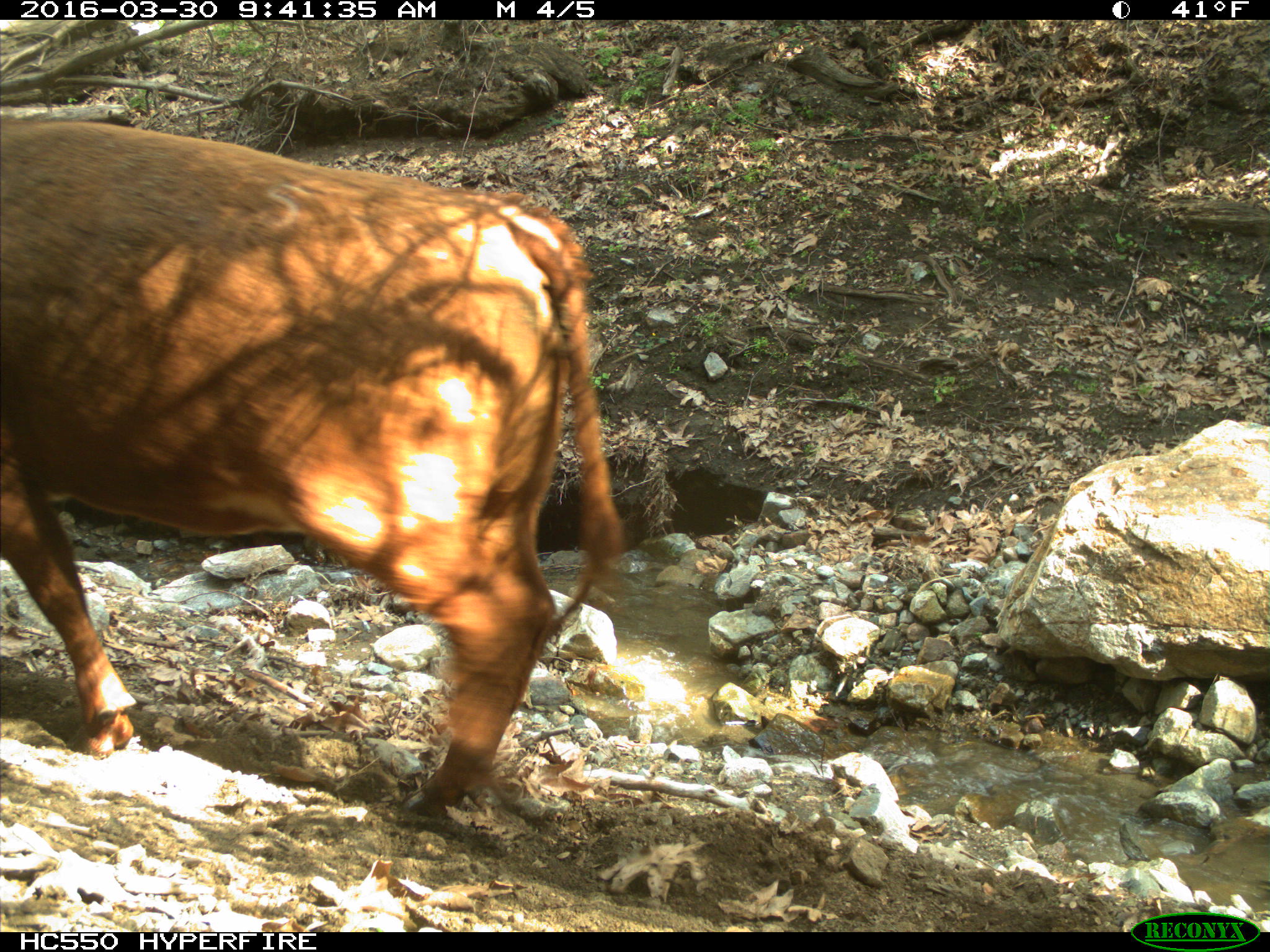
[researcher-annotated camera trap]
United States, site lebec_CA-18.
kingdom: Animalia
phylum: Chordata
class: Mammalia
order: Artiodactyla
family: Bovidae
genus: Bos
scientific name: Bos taurus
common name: domestic cow